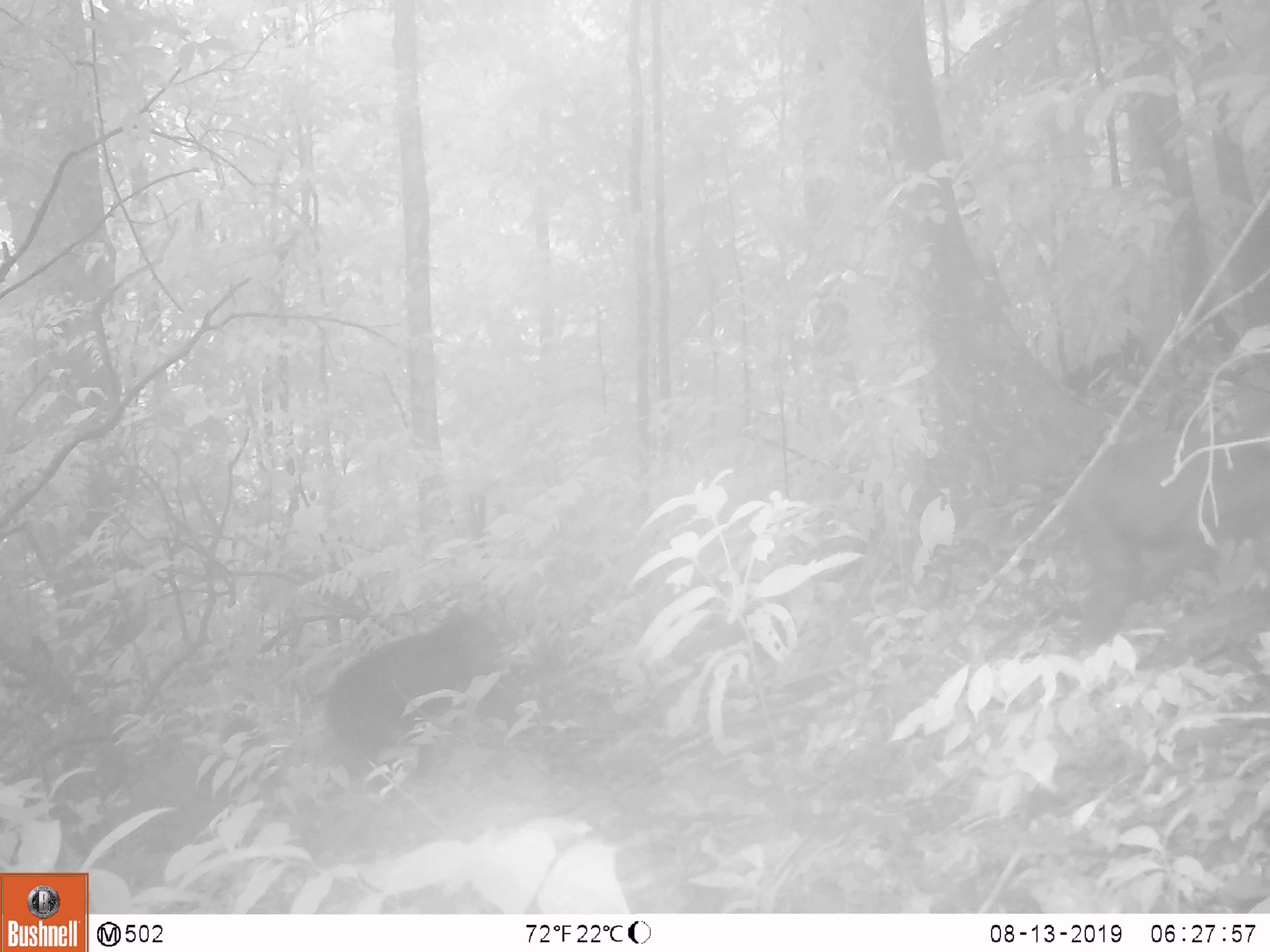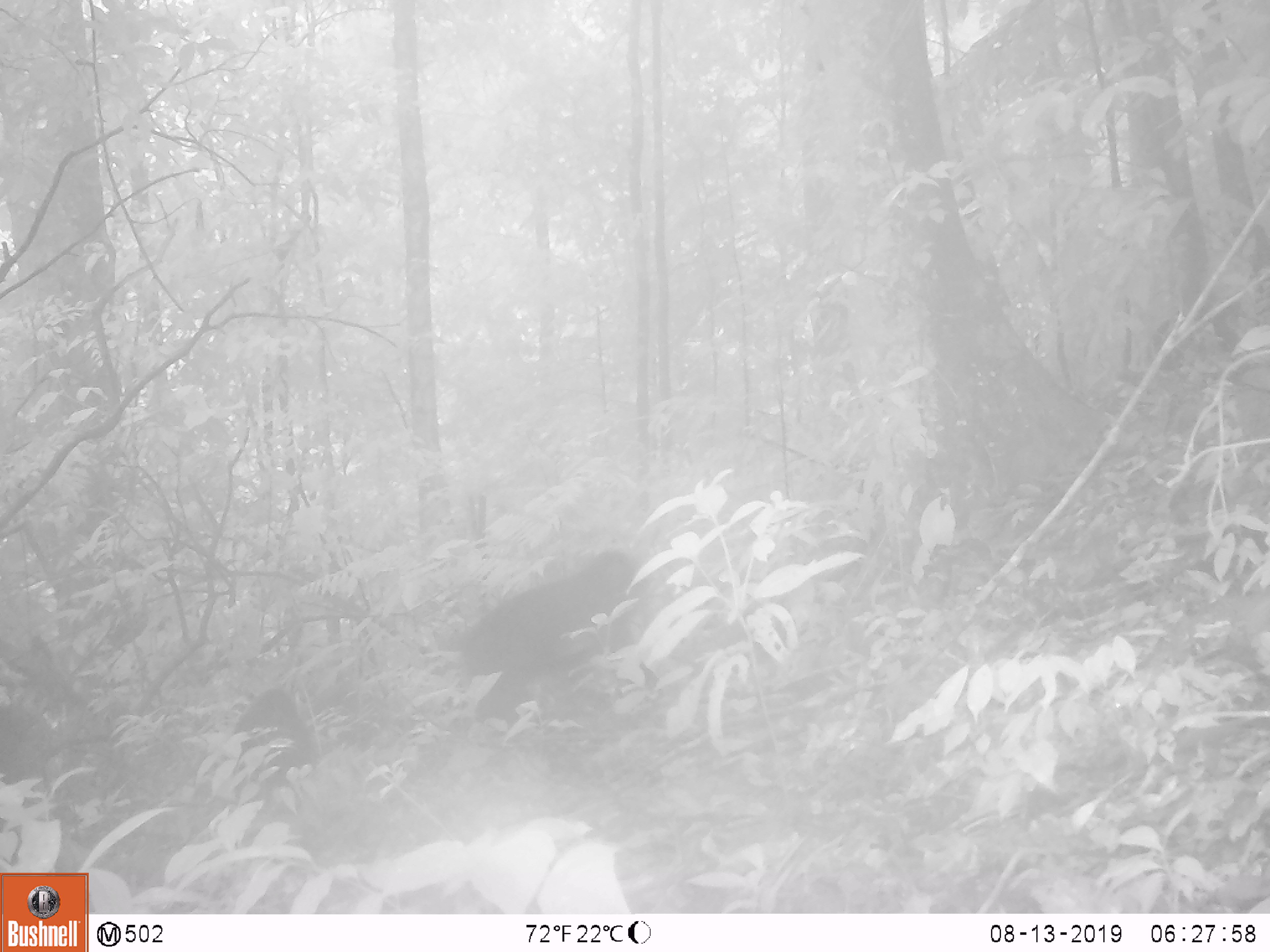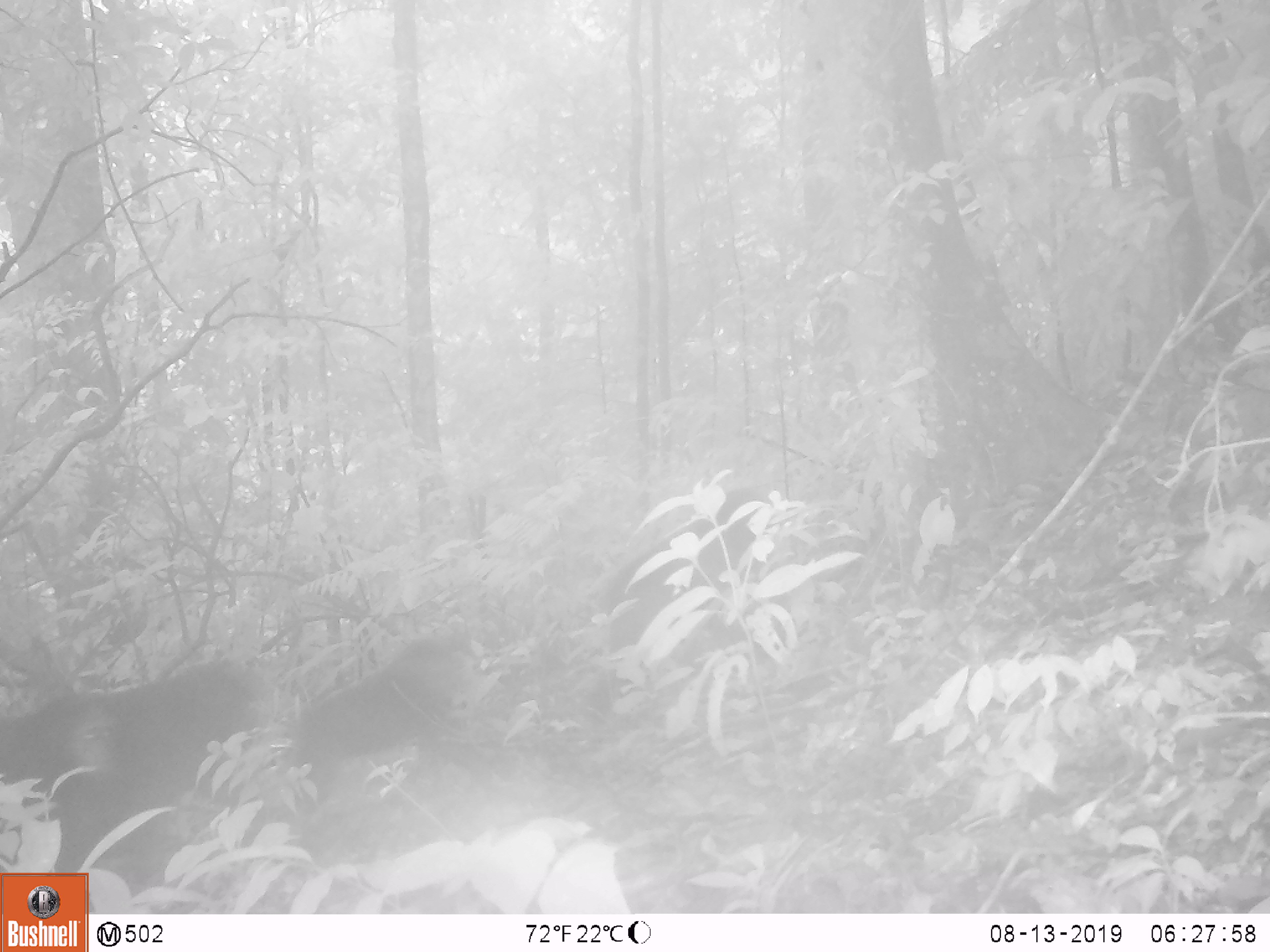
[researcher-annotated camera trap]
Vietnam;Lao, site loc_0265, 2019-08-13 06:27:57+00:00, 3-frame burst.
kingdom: Animalia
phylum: Chordata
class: Mammalia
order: Primates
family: Cercopithecidae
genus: Macaca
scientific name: Macaca arctoides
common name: stump-tailed macaque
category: stump tailed macaque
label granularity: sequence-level